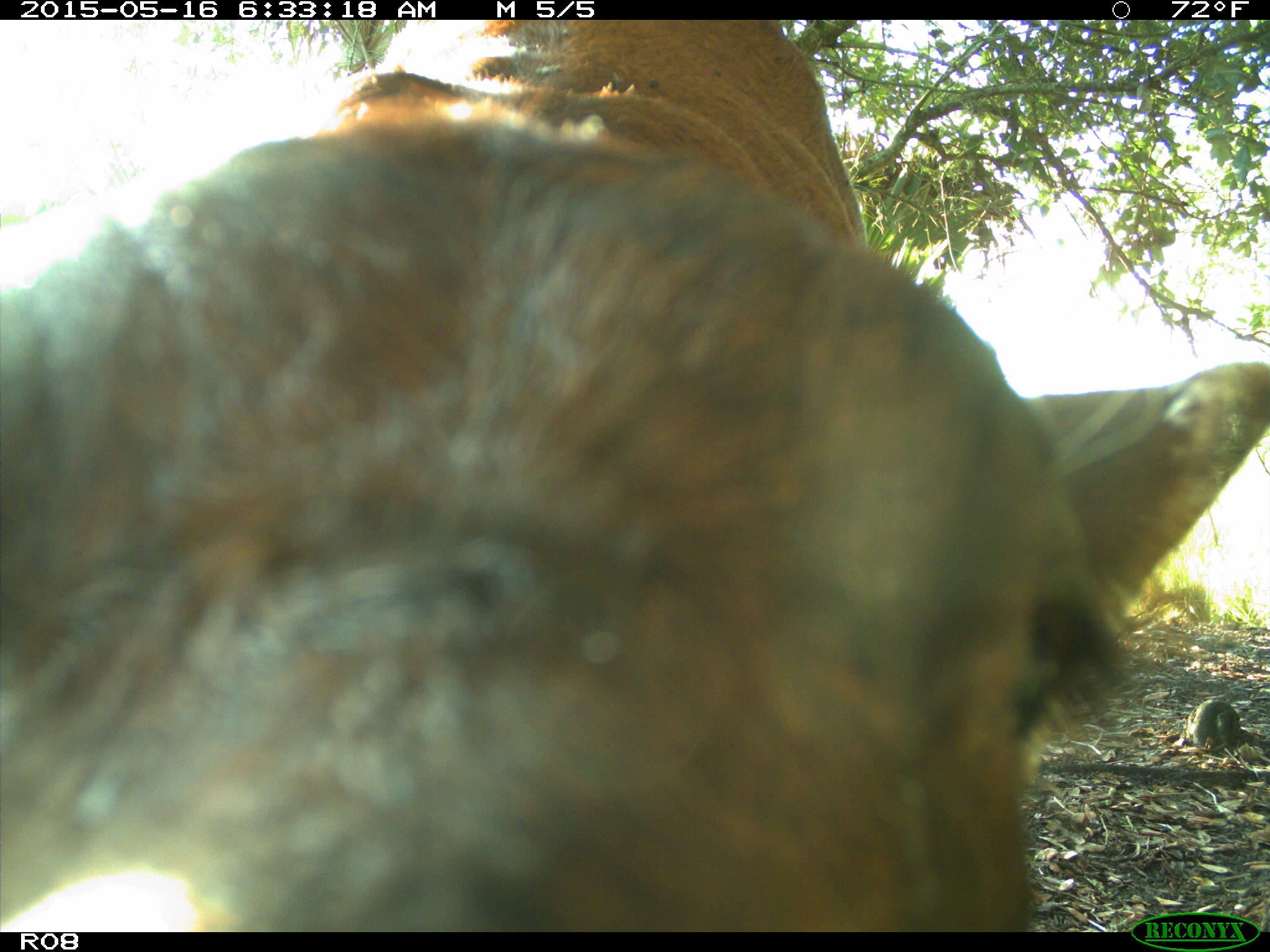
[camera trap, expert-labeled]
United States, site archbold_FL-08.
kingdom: Animalia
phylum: Chordata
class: Mammalia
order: Artiodactyla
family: Bovidae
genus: Bos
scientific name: Bos taurus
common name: domestic cow